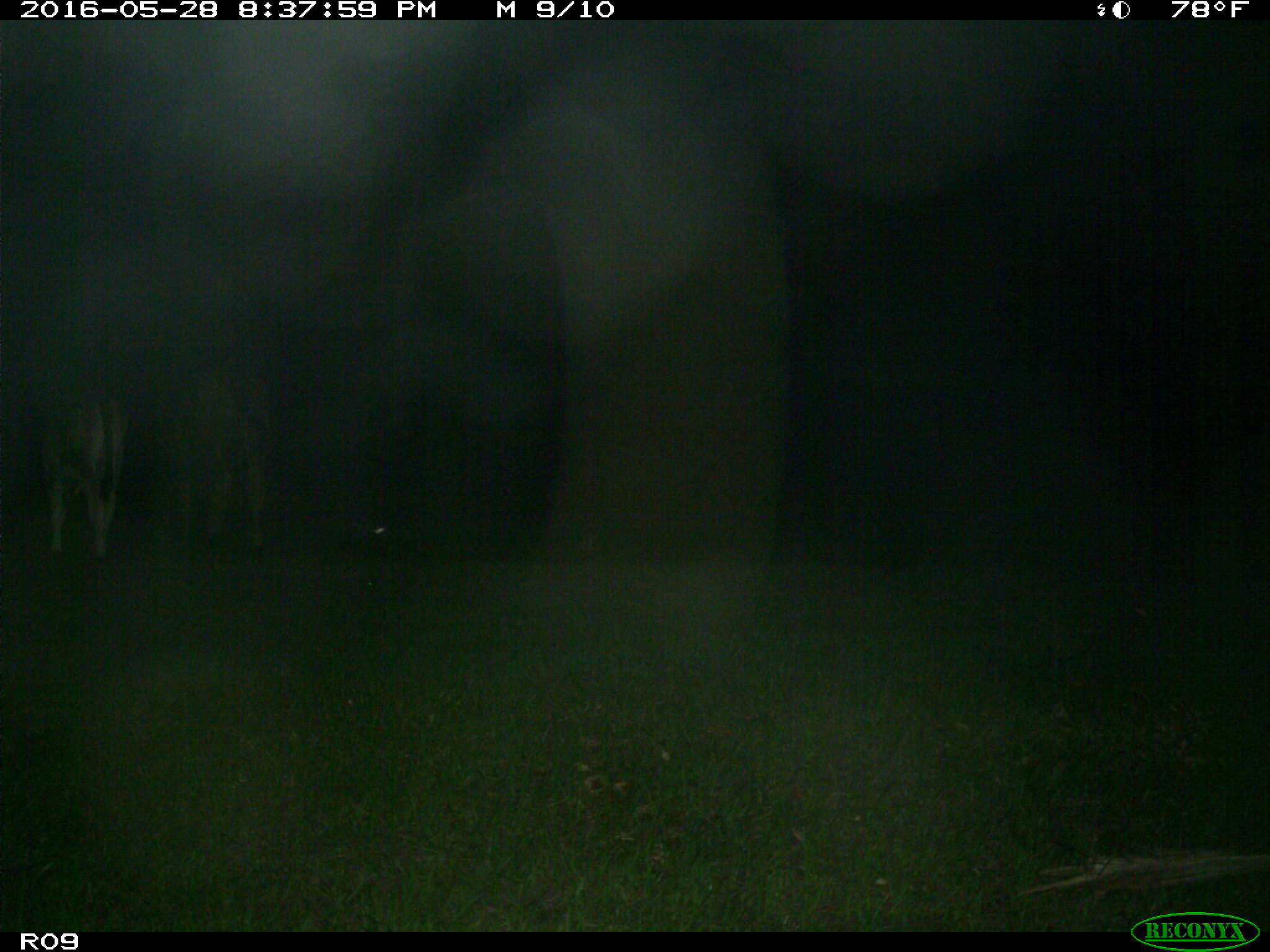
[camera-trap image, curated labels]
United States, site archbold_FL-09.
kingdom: Animalia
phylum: Chordata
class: Mammalia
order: Artiodactyla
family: Bovidae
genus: Bos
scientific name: Bos taurus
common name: domestic cow